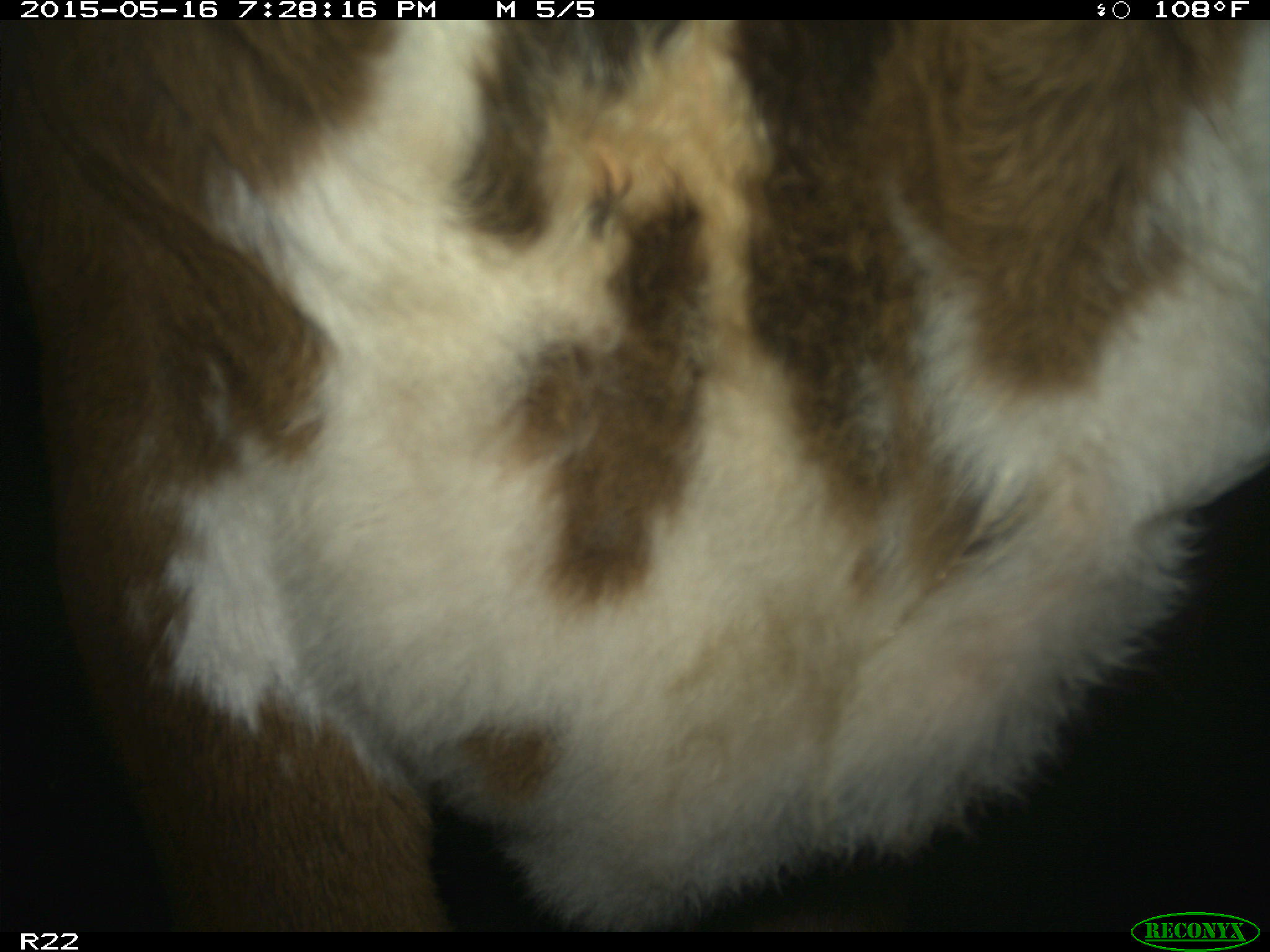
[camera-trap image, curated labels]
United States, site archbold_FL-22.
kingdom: Animalia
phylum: Chordata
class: Mammalia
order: Artiodactyla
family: Bovidae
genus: Bos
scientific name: Bos taurus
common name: domestic cow